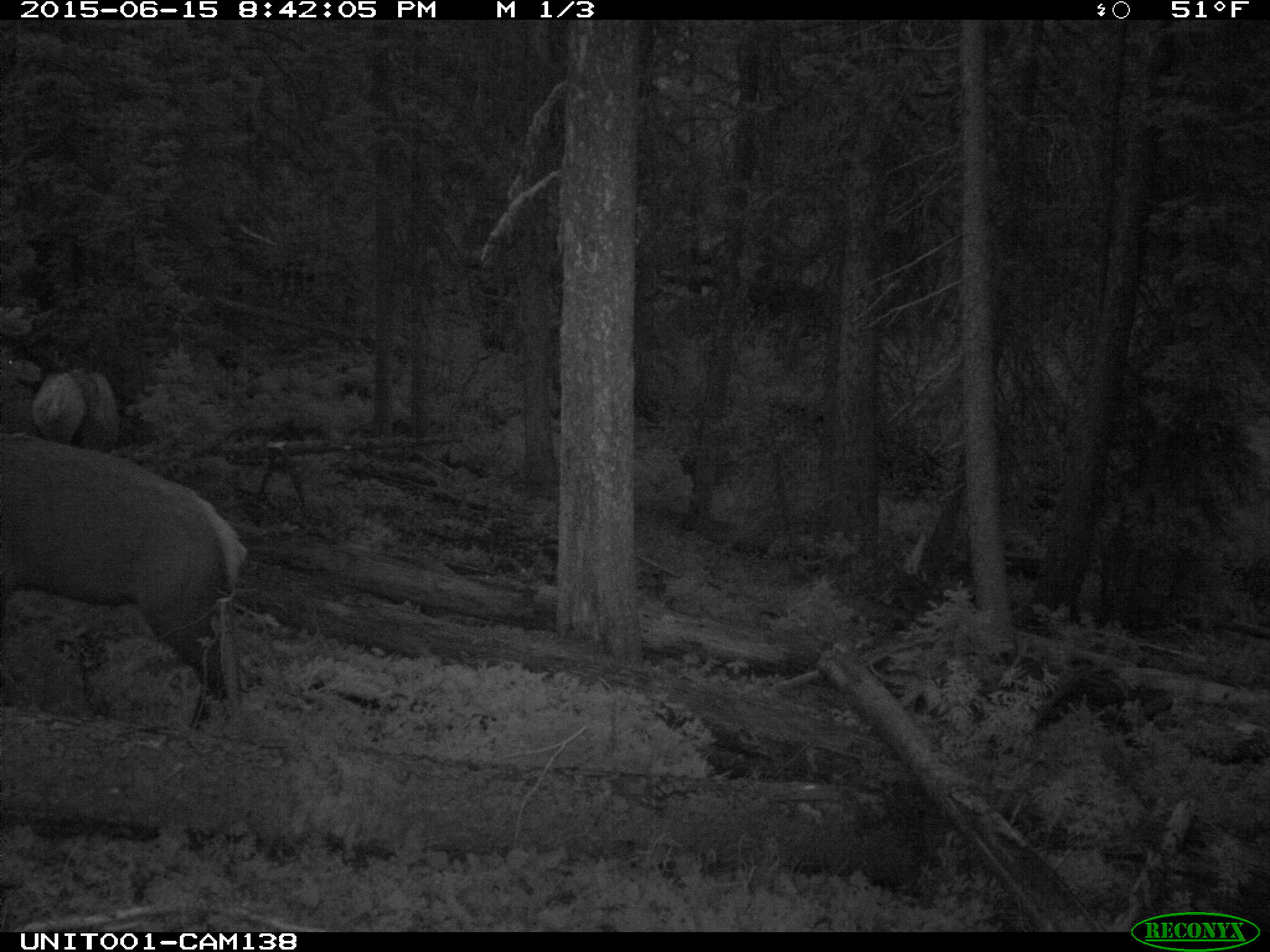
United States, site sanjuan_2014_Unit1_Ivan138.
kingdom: Animalia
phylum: Chordata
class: Mammalia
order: Artiodactyla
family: Cervidae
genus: Cervus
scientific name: Cervus elaphus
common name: red deer